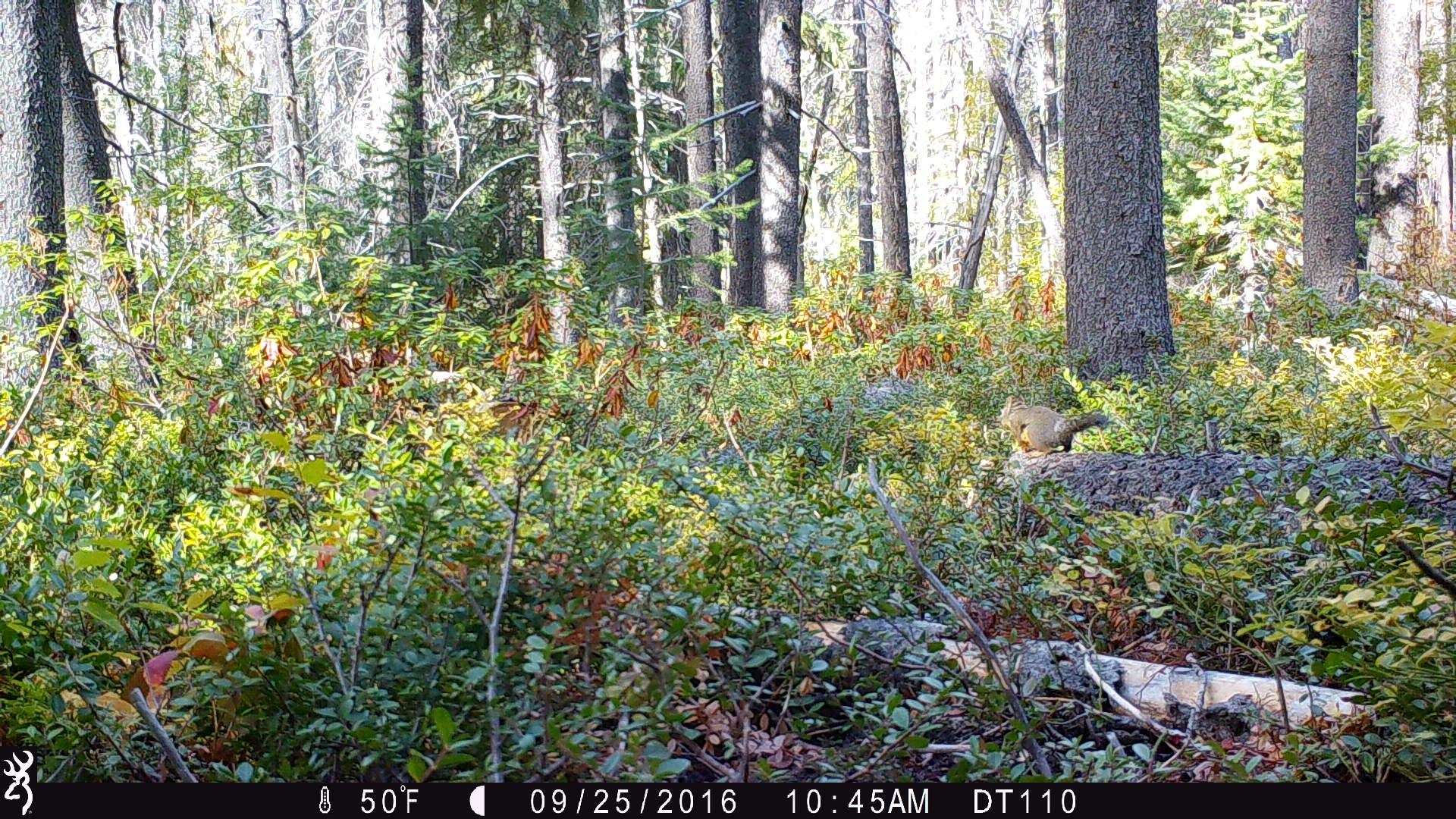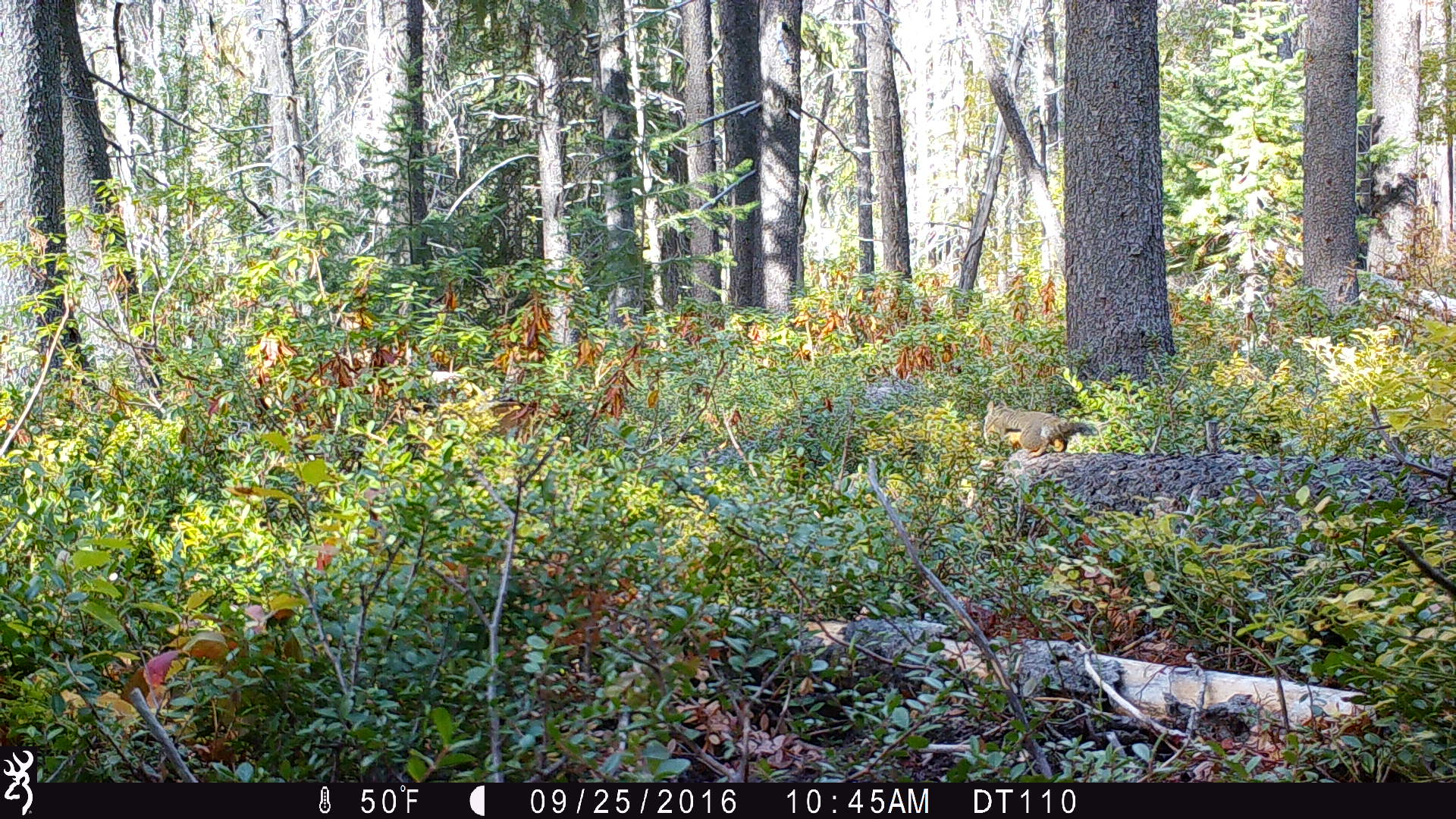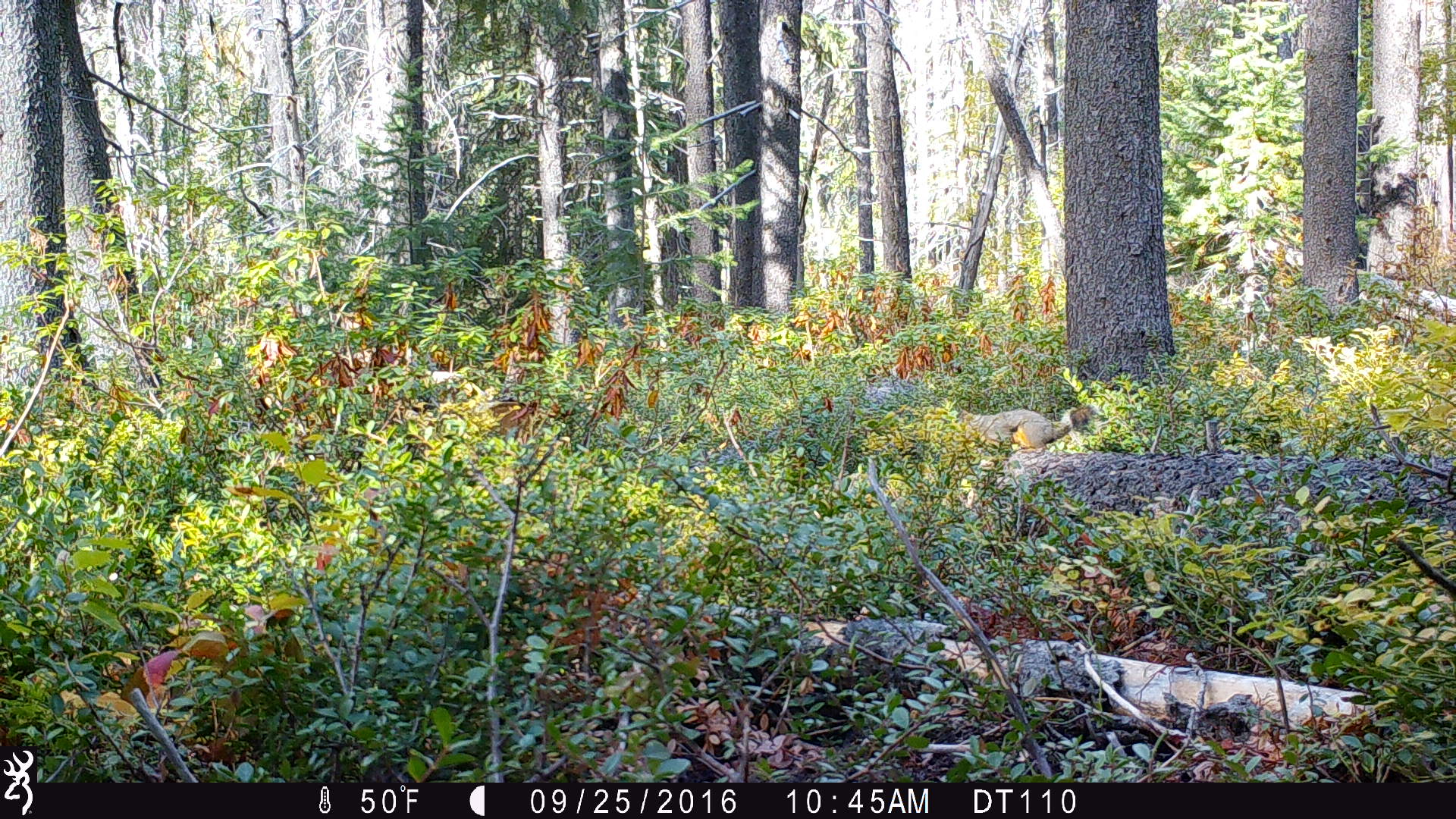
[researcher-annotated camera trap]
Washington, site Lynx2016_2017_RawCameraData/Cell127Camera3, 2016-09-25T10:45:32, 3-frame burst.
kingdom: Animalia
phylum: Chordata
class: Mammalia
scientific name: Mammalia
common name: small mammal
Small mammal (Mammalia). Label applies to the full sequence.